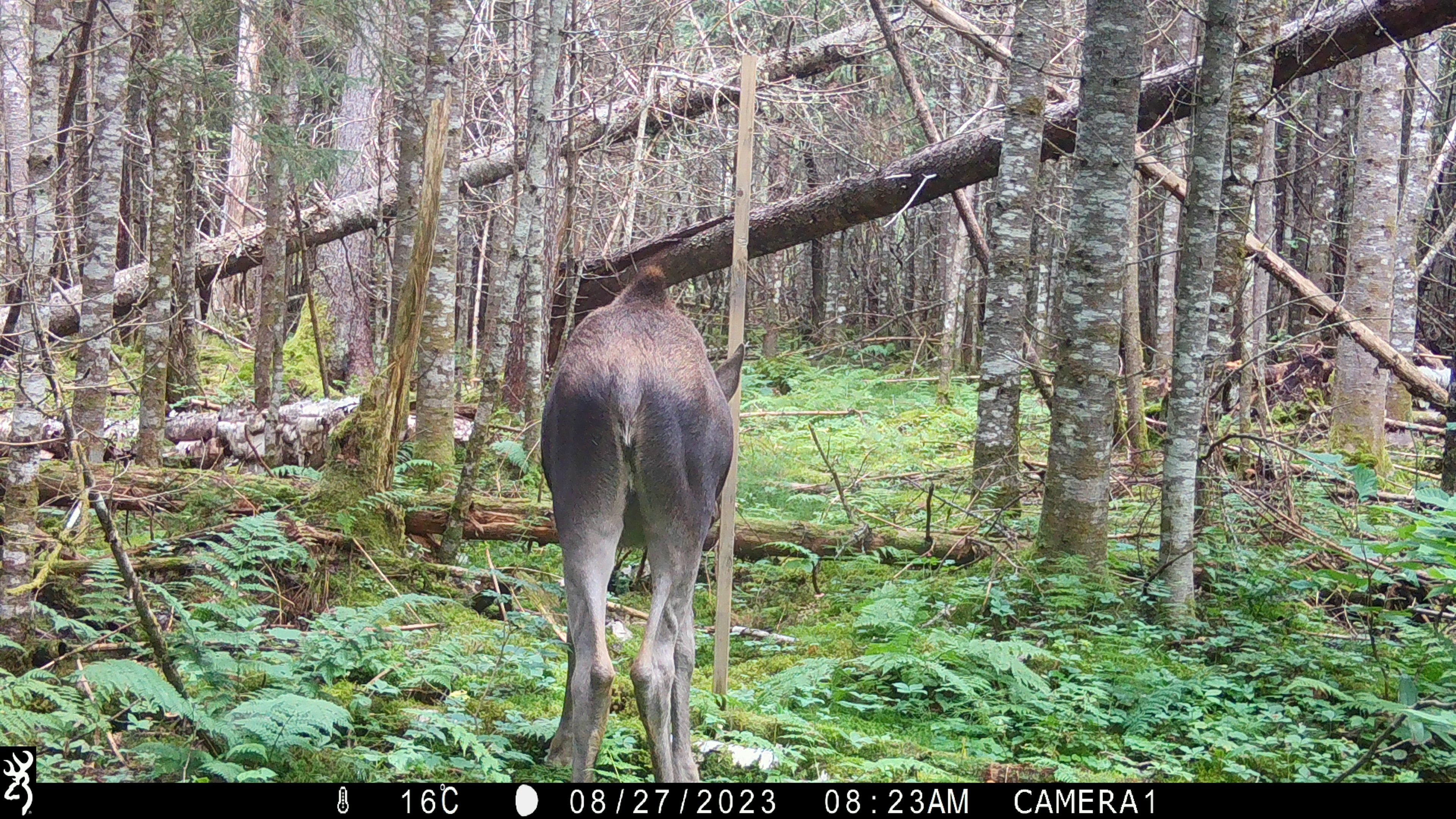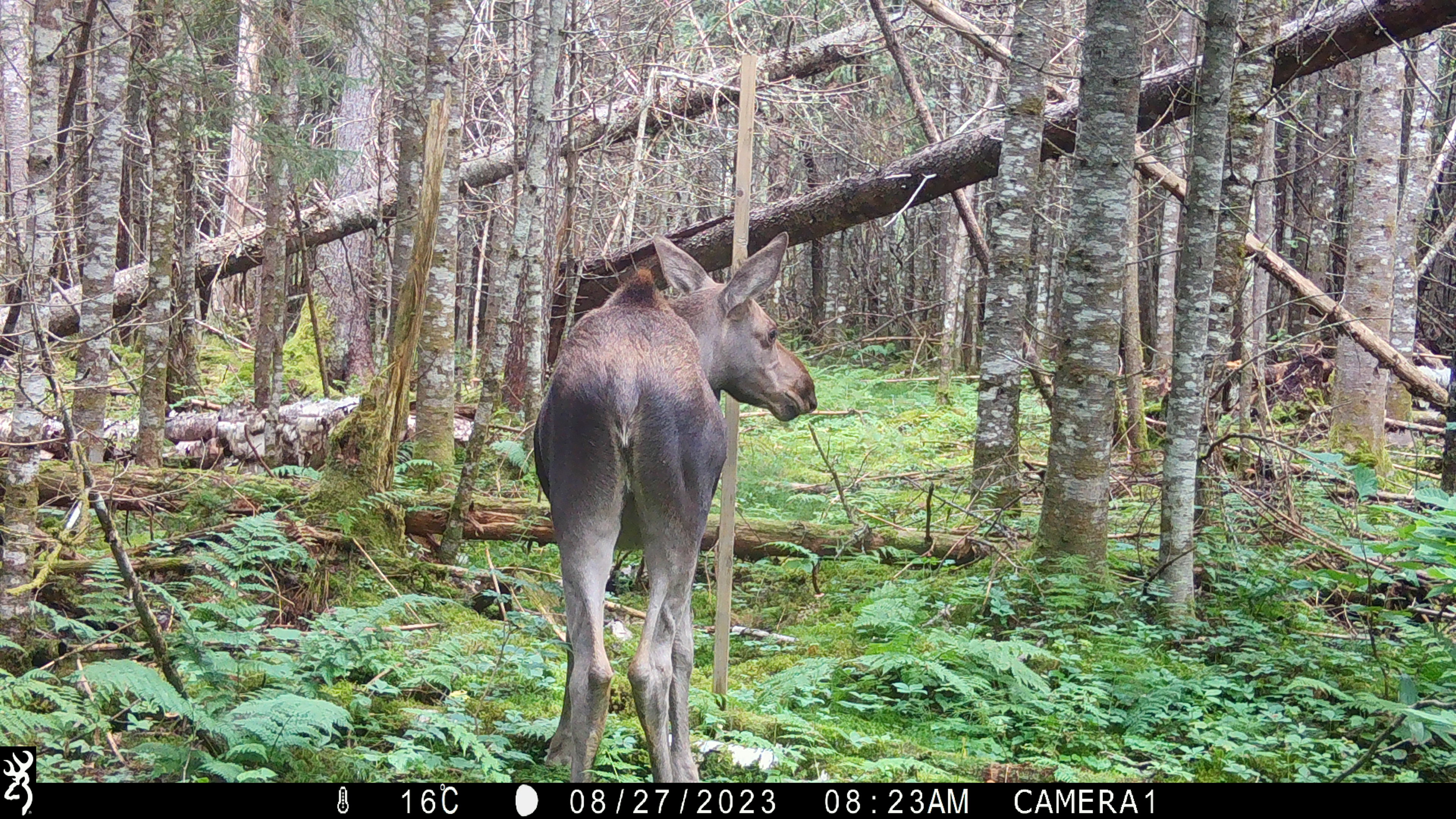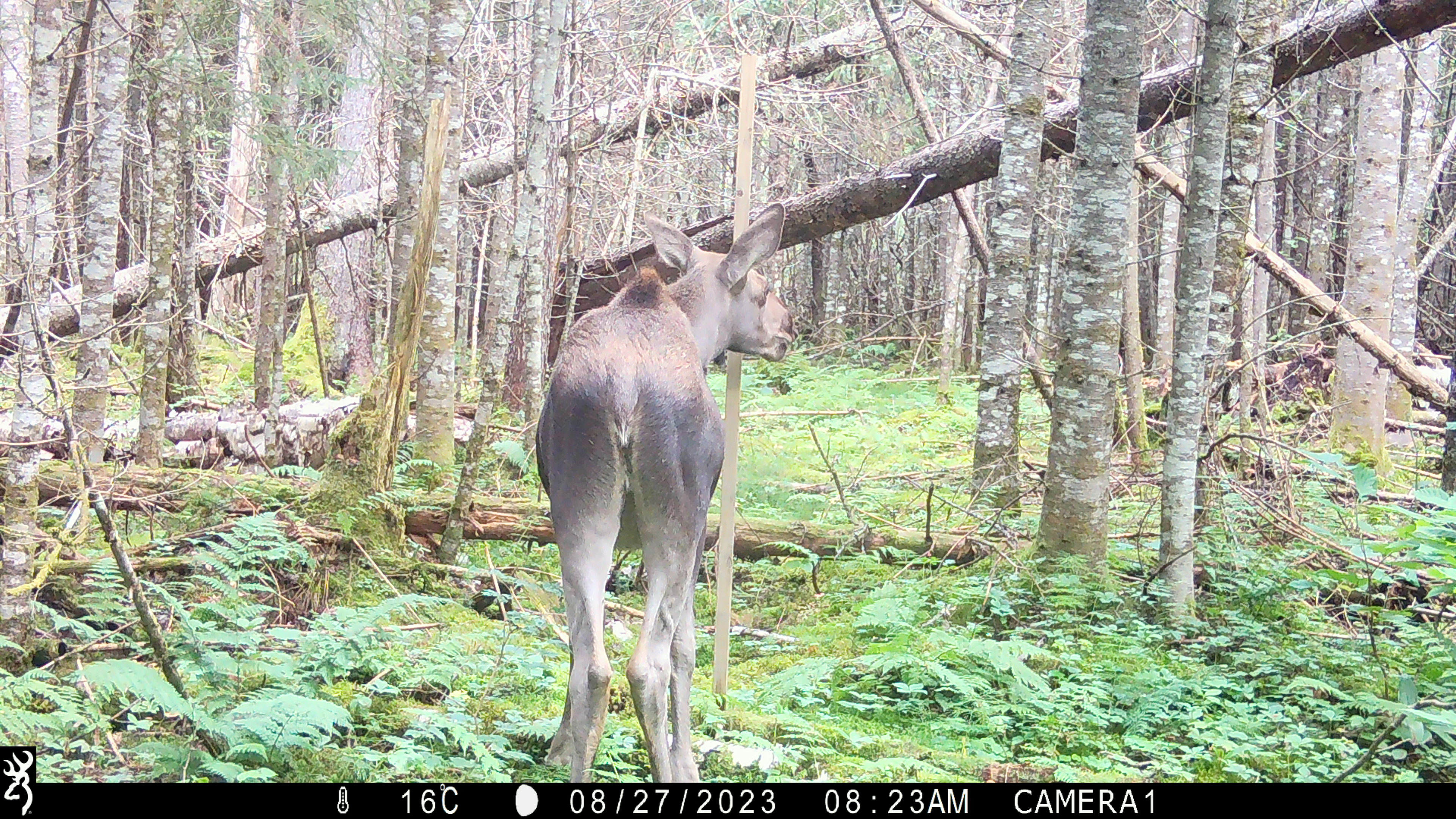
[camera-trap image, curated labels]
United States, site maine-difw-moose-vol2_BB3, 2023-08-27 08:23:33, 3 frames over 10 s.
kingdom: Animalia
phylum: Chordata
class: Mammalia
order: Artiodactyla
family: Cervidae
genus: Alces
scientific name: Alces alces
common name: moose